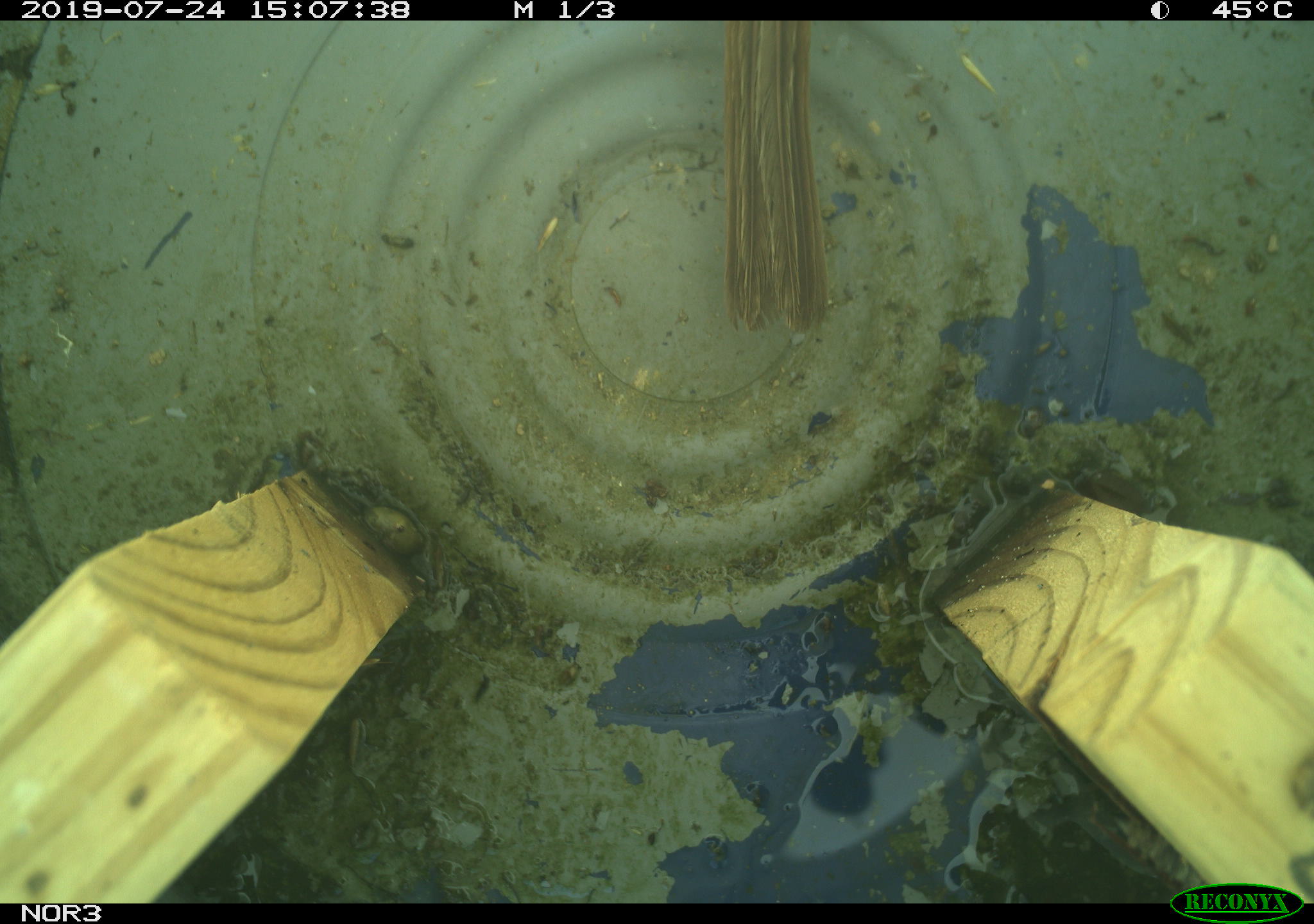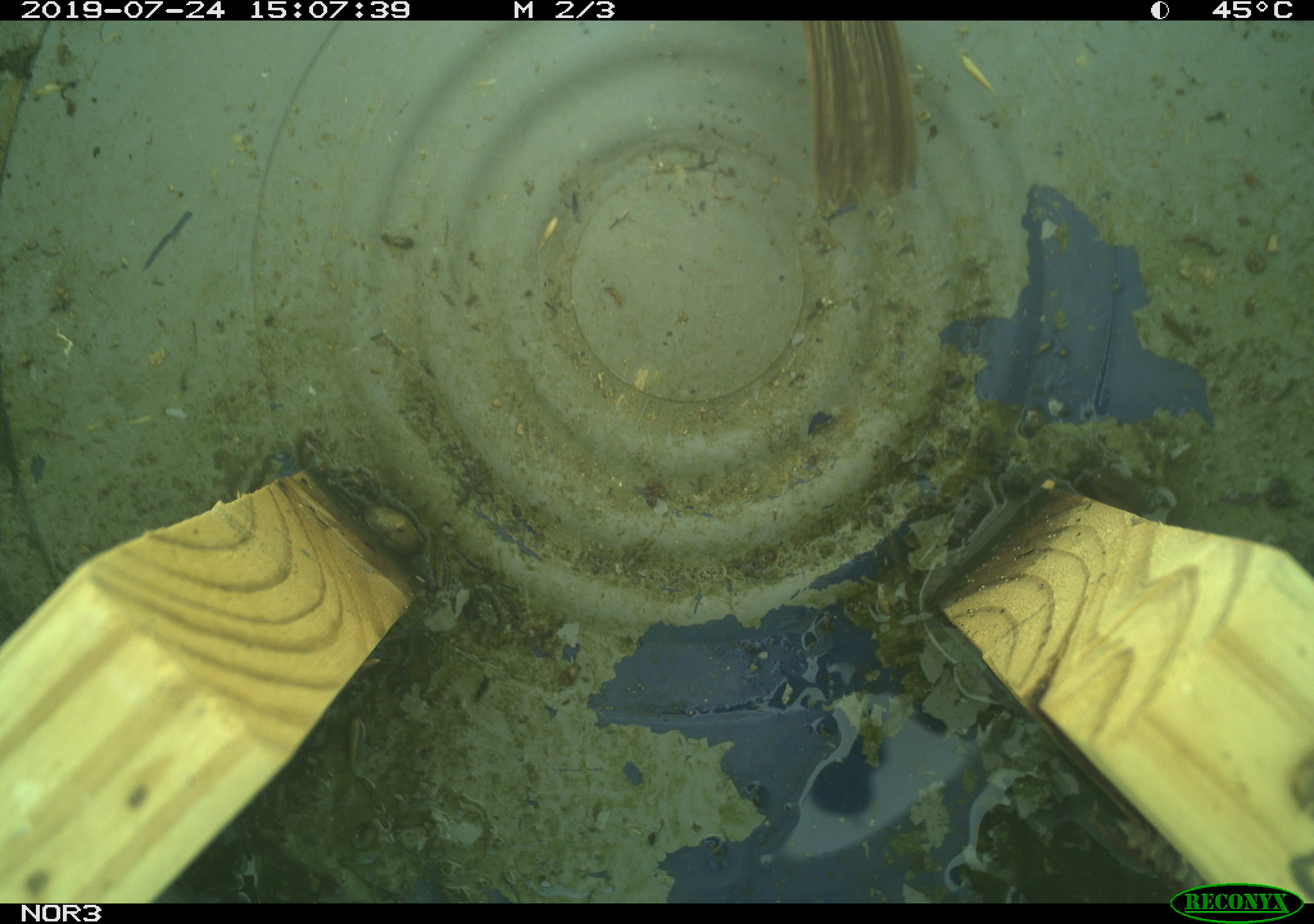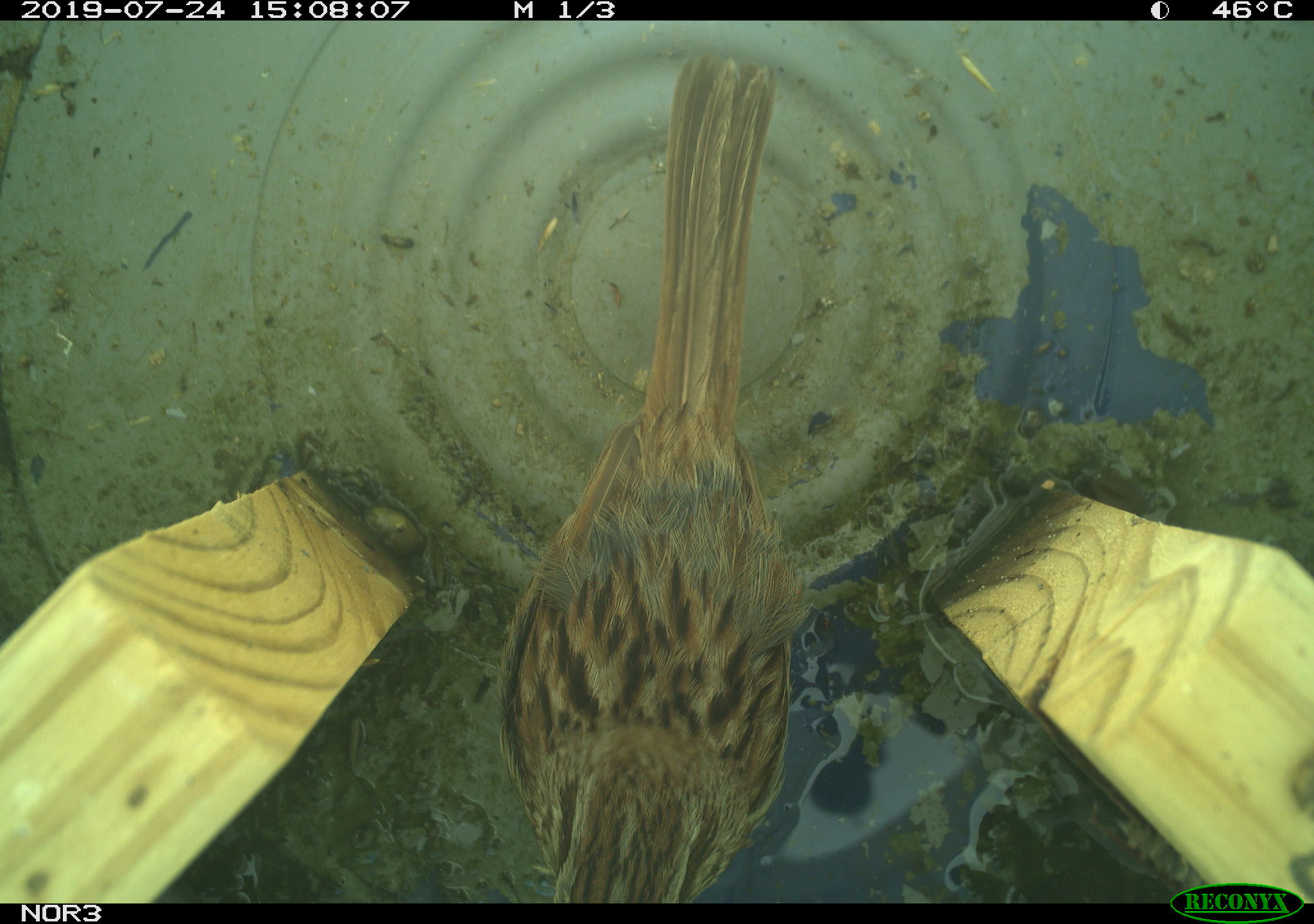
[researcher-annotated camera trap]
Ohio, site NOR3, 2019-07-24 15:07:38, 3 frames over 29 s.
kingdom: Animalia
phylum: Chordata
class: Aves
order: Passeriformes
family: Passerellidae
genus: Melospiza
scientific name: Melospiza melodia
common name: song sparrow